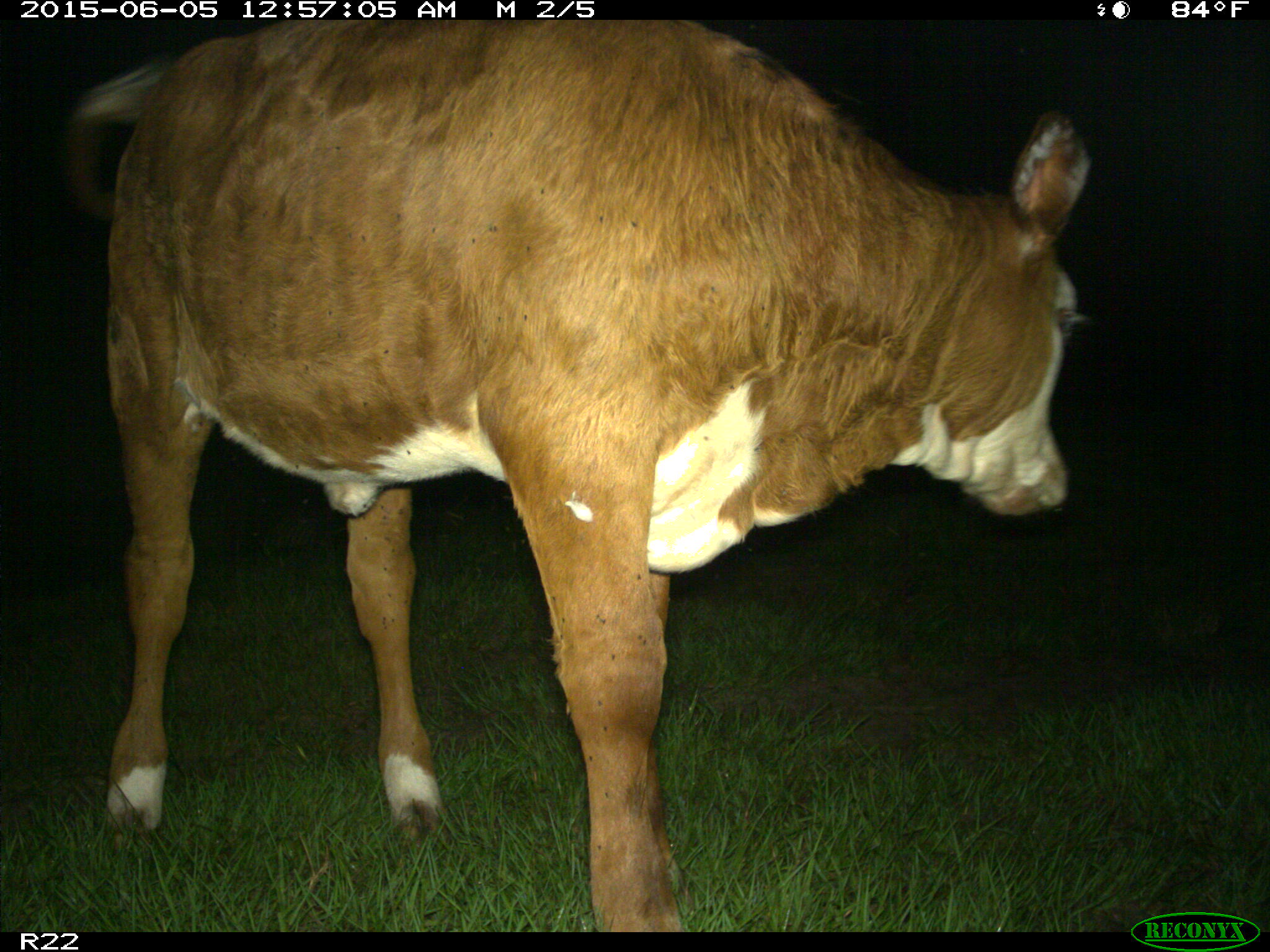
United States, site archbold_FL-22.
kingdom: Animalia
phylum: Chordata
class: Mammalia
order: Artiodactyla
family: Bovidae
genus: Bos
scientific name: Bos taurus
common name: domestic cow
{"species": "Bos taurus (domestic cow)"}